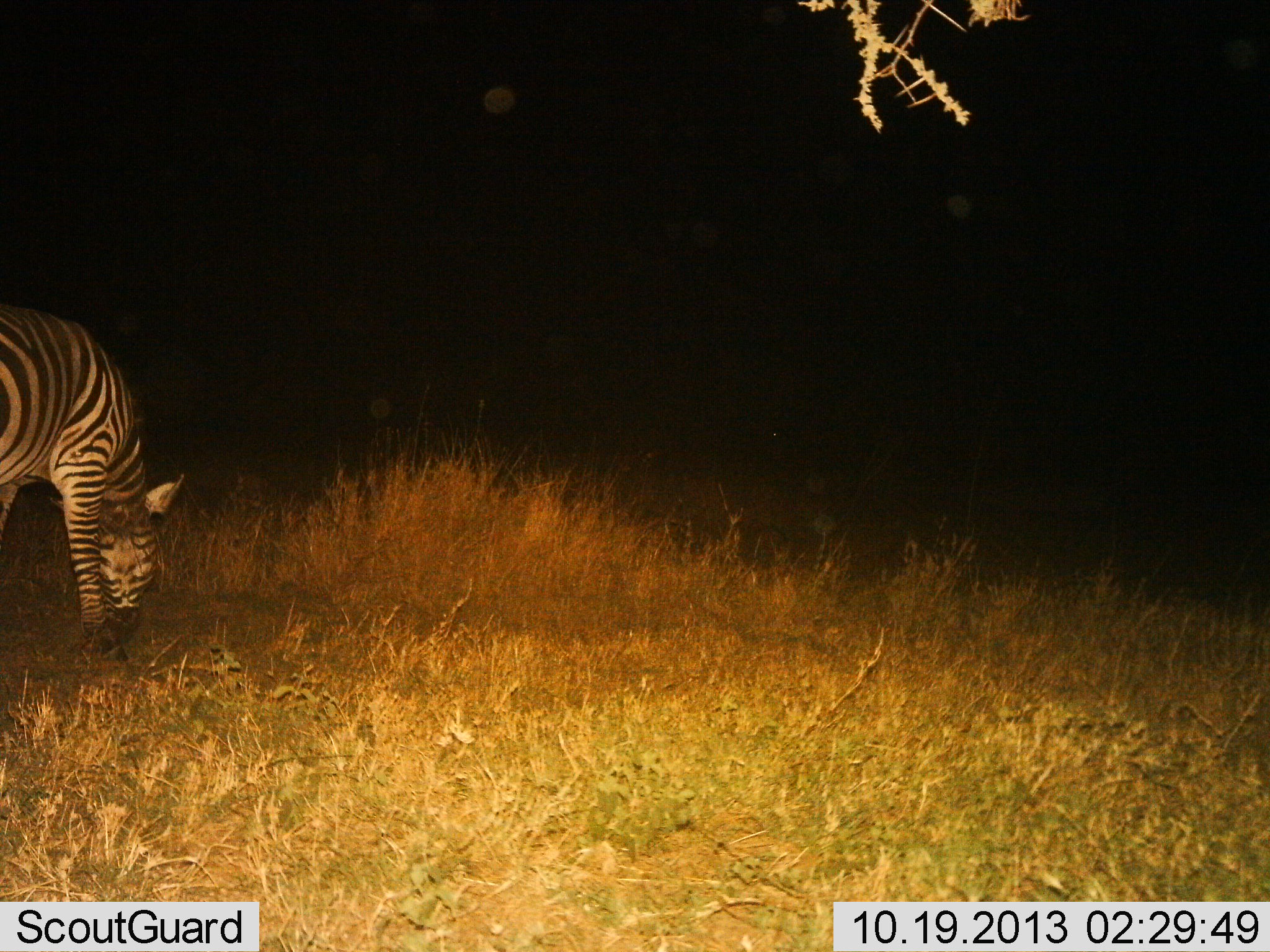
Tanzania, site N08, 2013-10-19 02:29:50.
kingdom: Animalia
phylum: Chordata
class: Mammalia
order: Perissodactyla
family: Equidae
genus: Equus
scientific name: Equus quagga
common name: plains zebra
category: zebra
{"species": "zebra (plains zebra) (Equus quagga)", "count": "1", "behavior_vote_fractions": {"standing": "17%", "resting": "0%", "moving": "0%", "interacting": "0%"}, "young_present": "0%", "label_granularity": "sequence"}